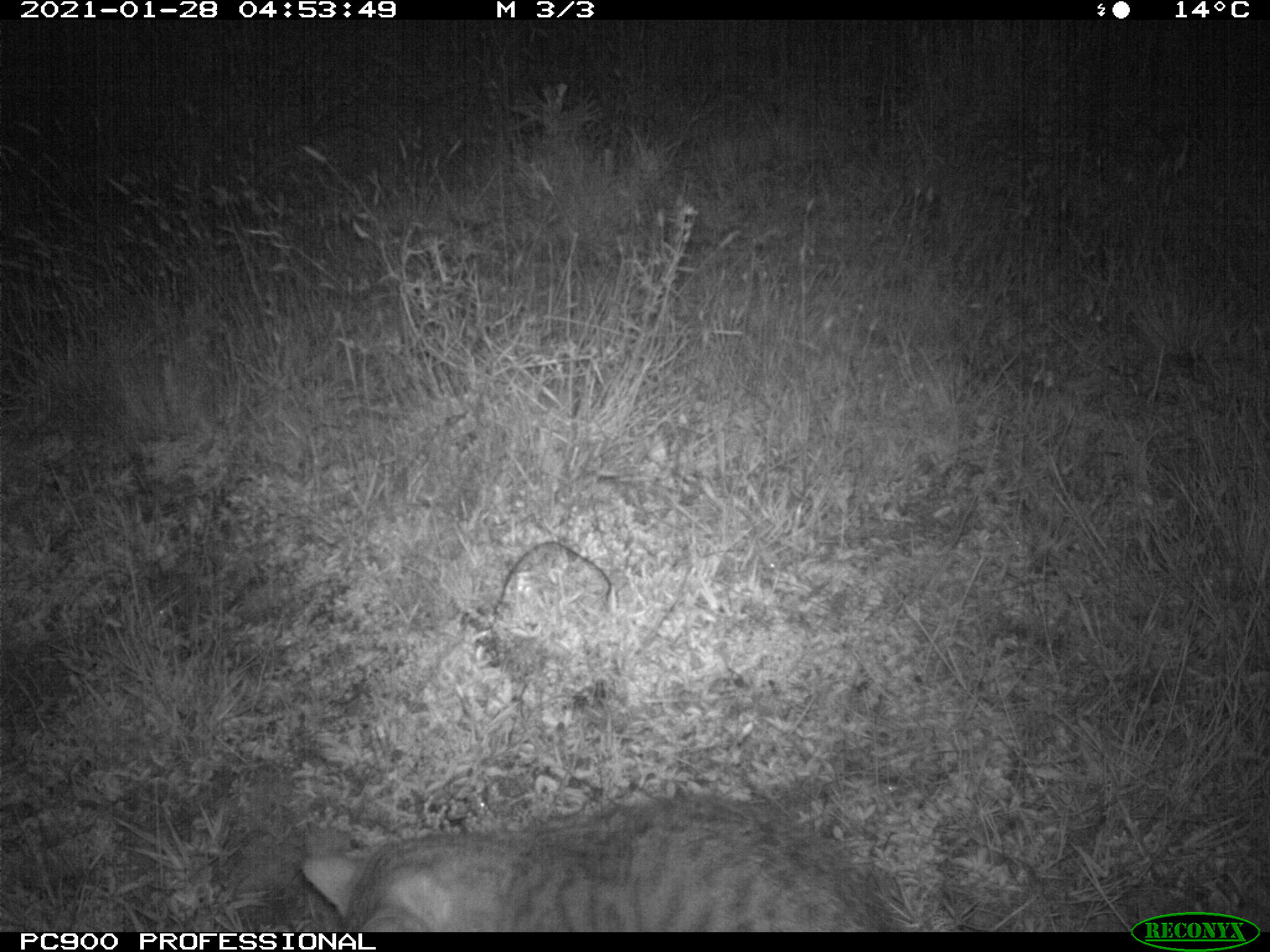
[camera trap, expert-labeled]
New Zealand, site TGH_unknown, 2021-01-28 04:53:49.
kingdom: Animalia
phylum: Chordata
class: Mammalia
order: Carnivora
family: Felidae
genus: Felis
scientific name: Felis catus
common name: domestic cat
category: cat